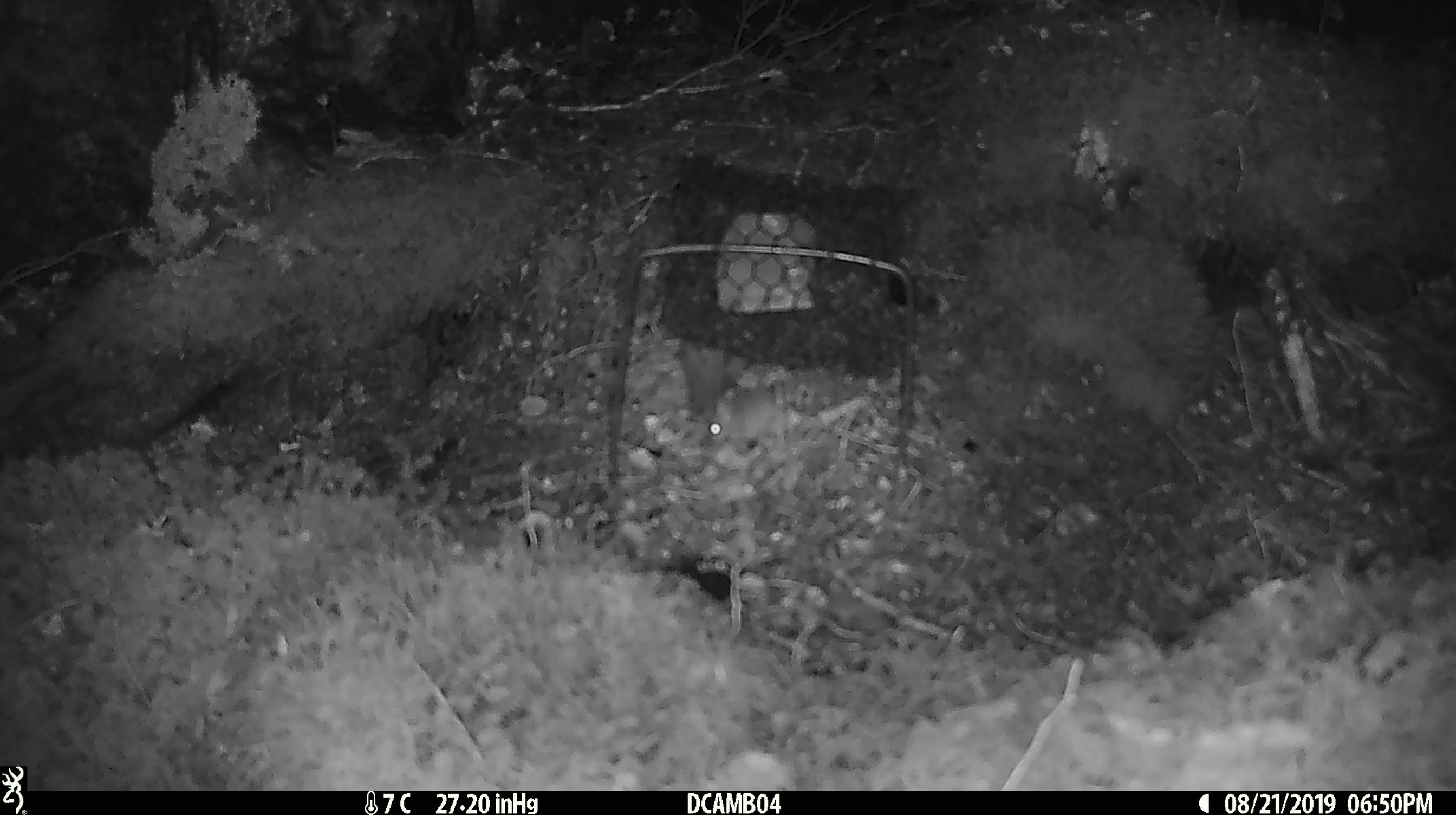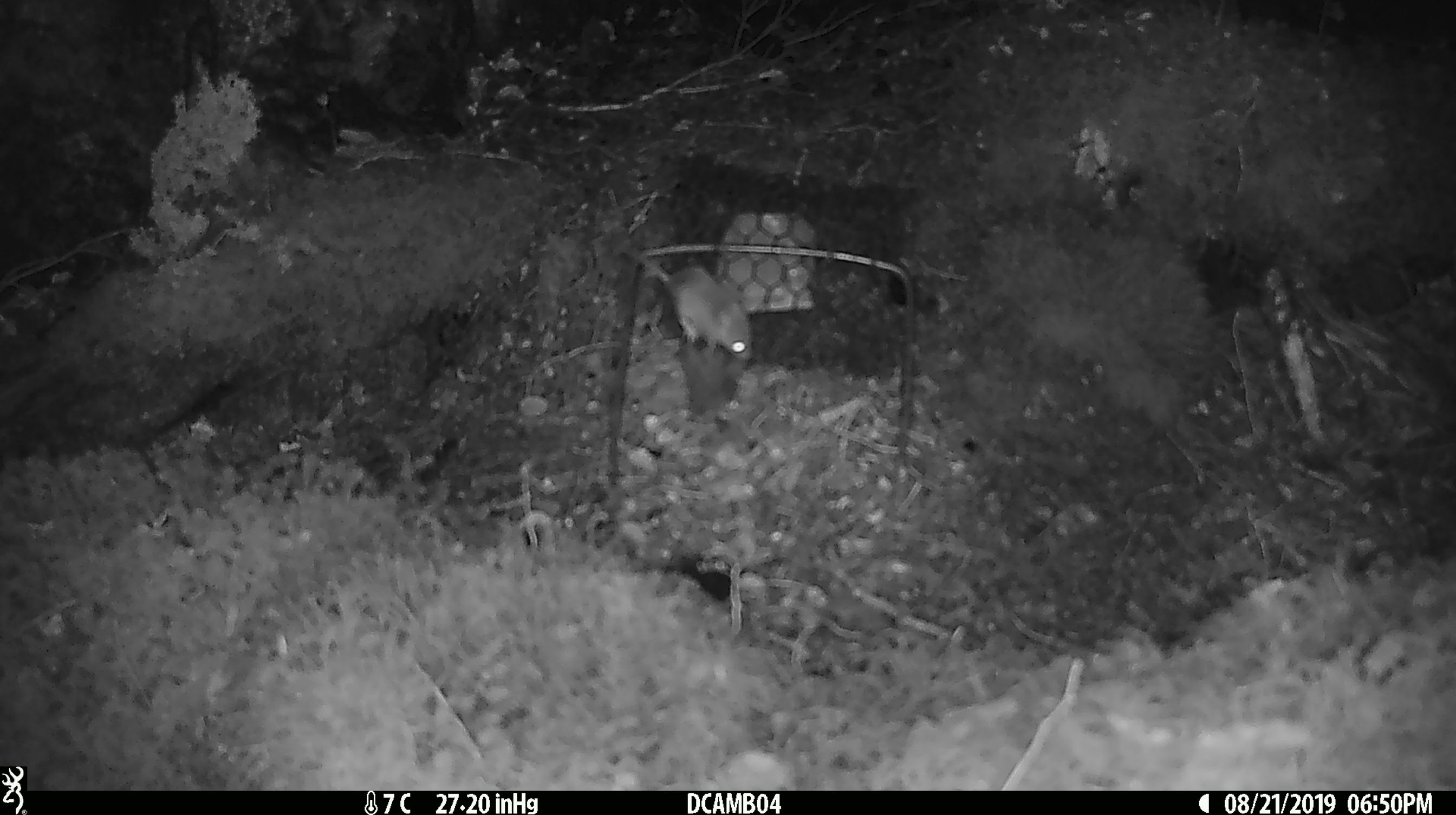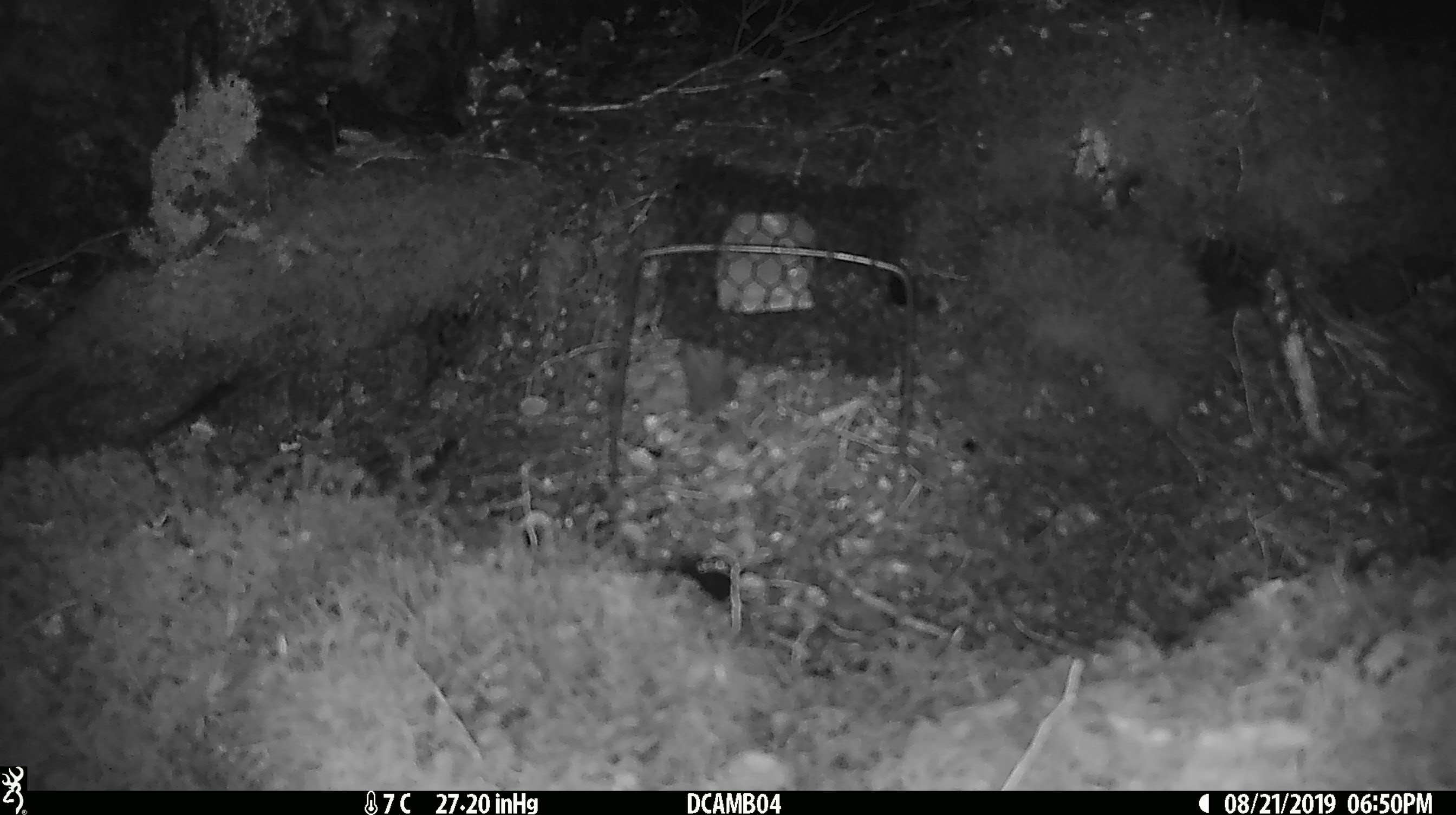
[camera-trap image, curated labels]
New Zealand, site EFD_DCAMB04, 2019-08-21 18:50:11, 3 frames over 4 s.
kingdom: Animalia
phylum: Chordata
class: Mammalia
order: Rodentia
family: Muridae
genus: Mus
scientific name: Mus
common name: mouse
Mouse (Mus).